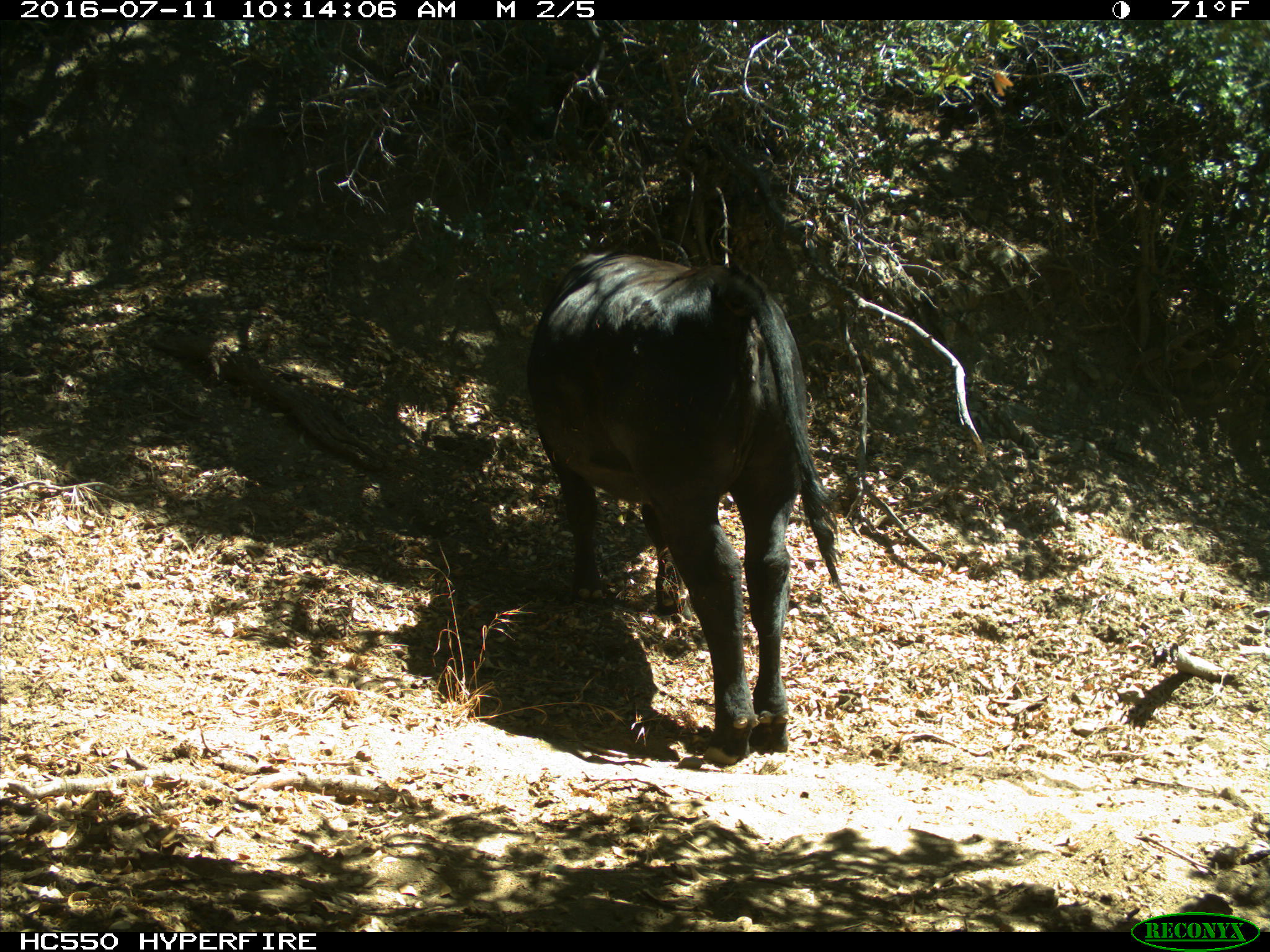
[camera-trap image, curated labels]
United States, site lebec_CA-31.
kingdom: Animalia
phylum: Chordata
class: Mammalia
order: Artiodactyla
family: Bovidae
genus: Bos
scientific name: Bos taurus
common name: domestic cow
Bos taurus (domestic cow).